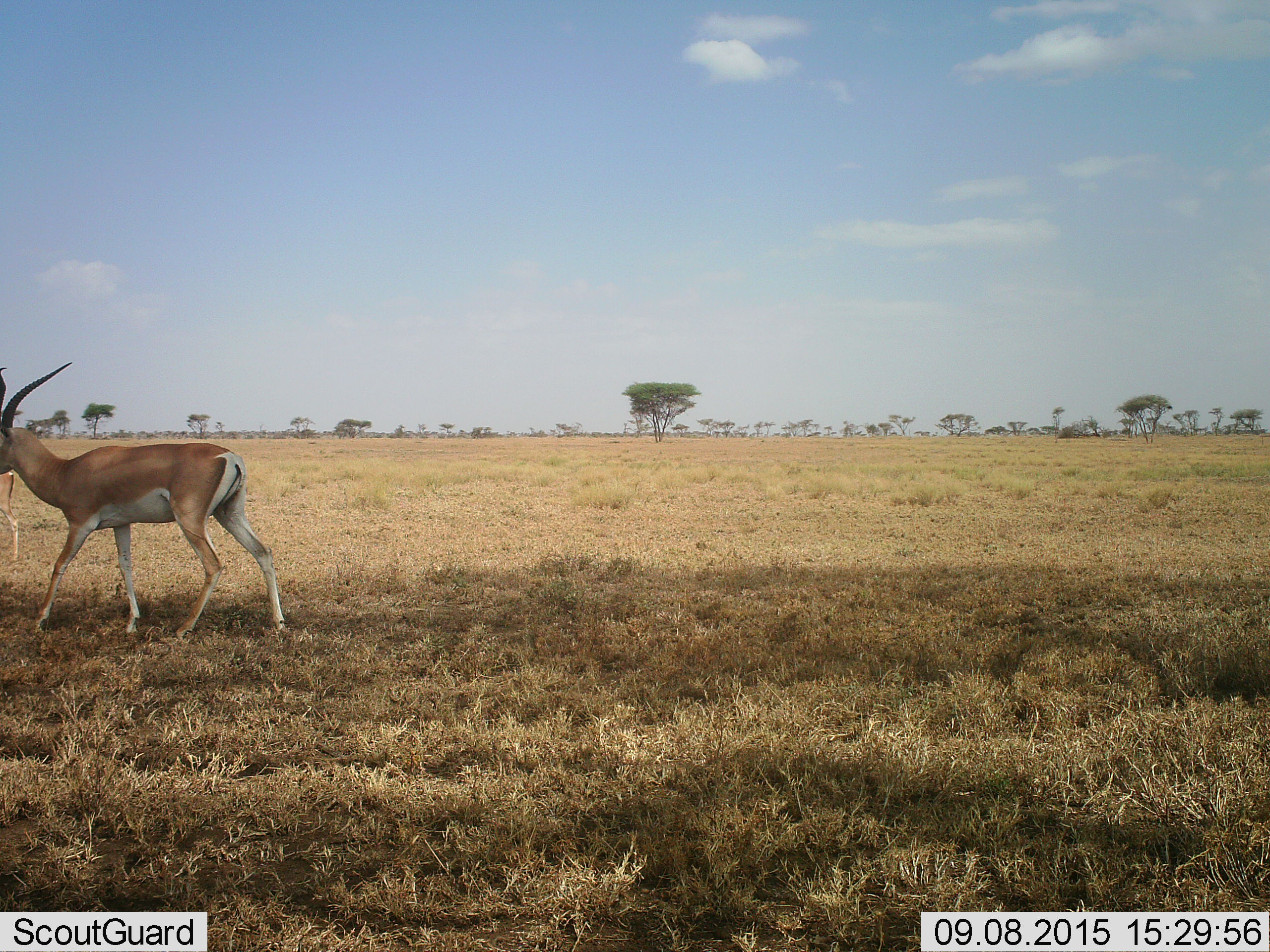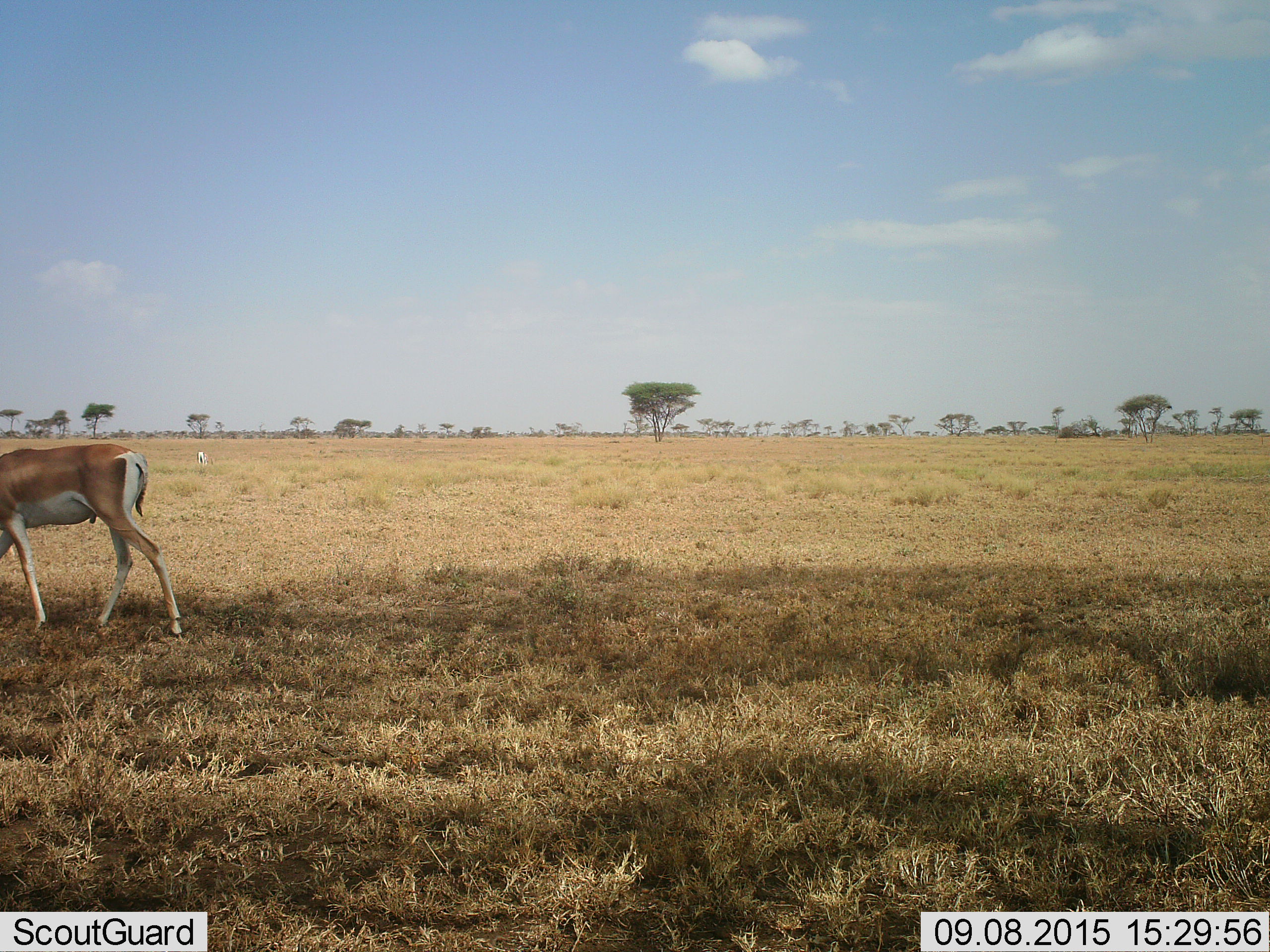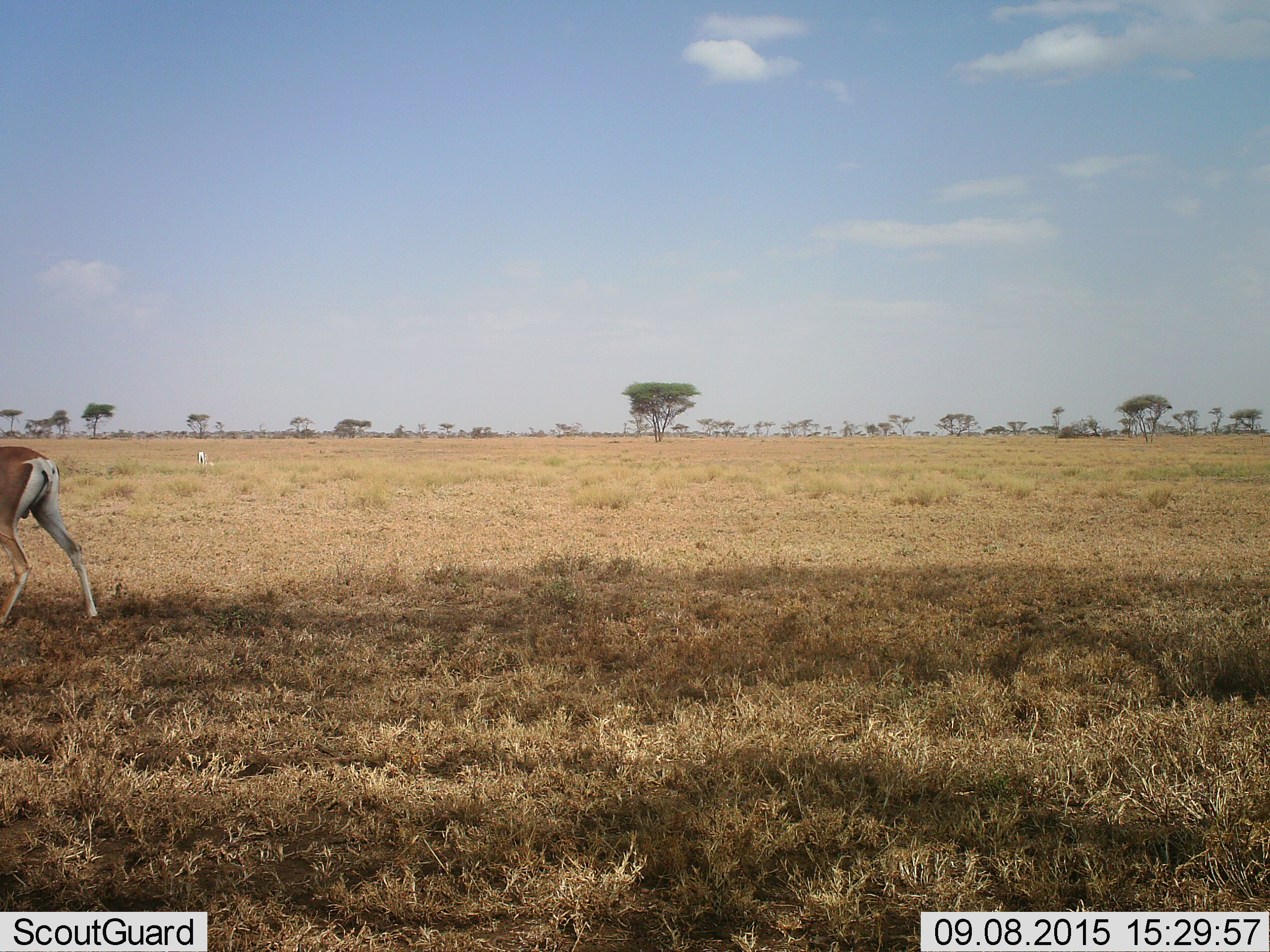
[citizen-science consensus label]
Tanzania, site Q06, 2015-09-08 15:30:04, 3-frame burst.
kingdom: Animalia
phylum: Chordata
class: Mammalia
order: Artiodactyla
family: Bovidae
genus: Nanger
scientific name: Nanger granti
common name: grant's gazelle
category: gazellegrants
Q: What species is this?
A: Gazellegrants (grant's gazelle) (Nanger granti).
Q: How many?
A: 2.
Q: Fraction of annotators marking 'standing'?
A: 25%.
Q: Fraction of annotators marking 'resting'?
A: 0%.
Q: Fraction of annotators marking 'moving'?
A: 100%.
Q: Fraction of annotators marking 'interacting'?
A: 0%.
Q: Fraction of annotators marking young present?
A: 0%.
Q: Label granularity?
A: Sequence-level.